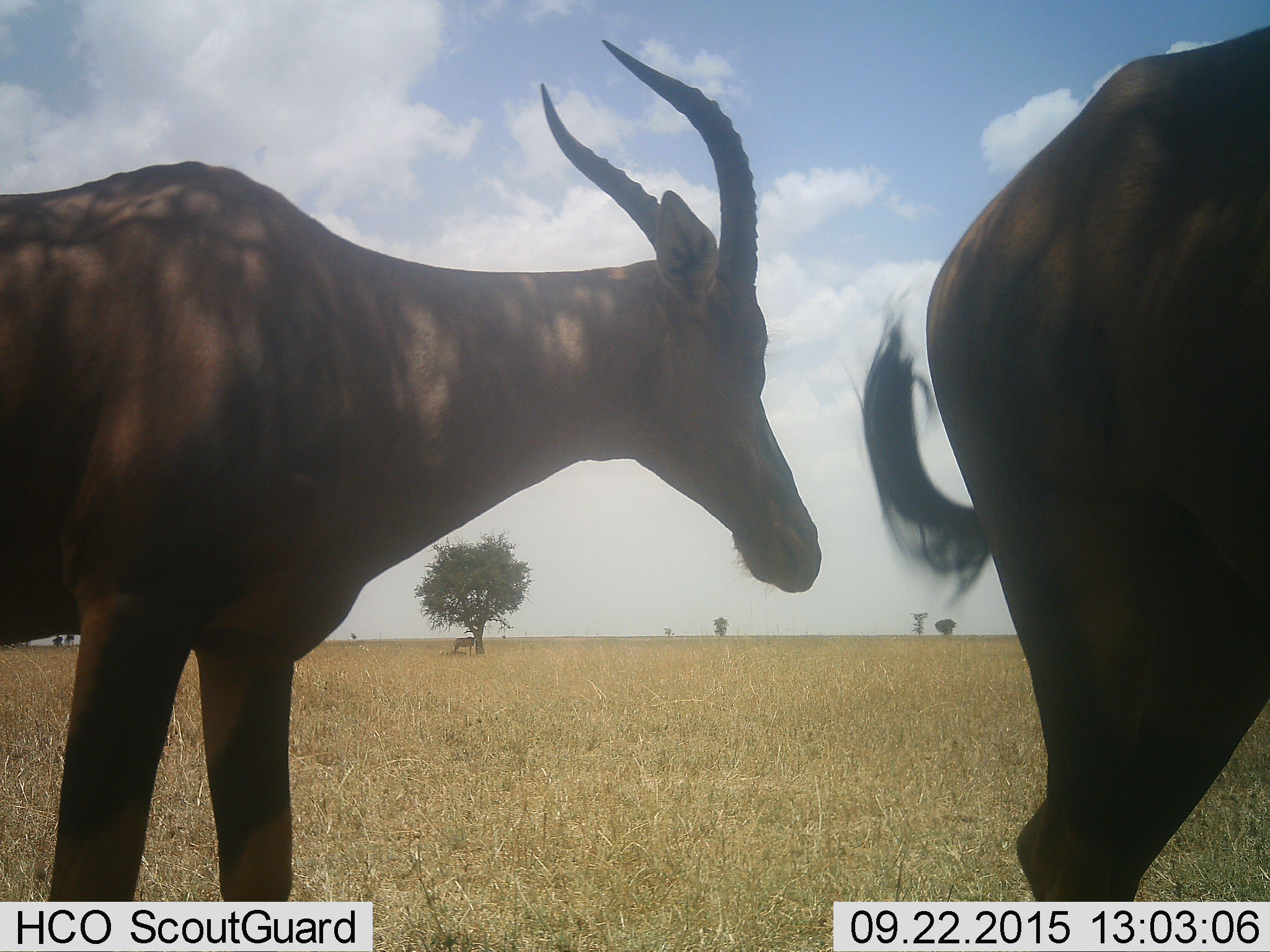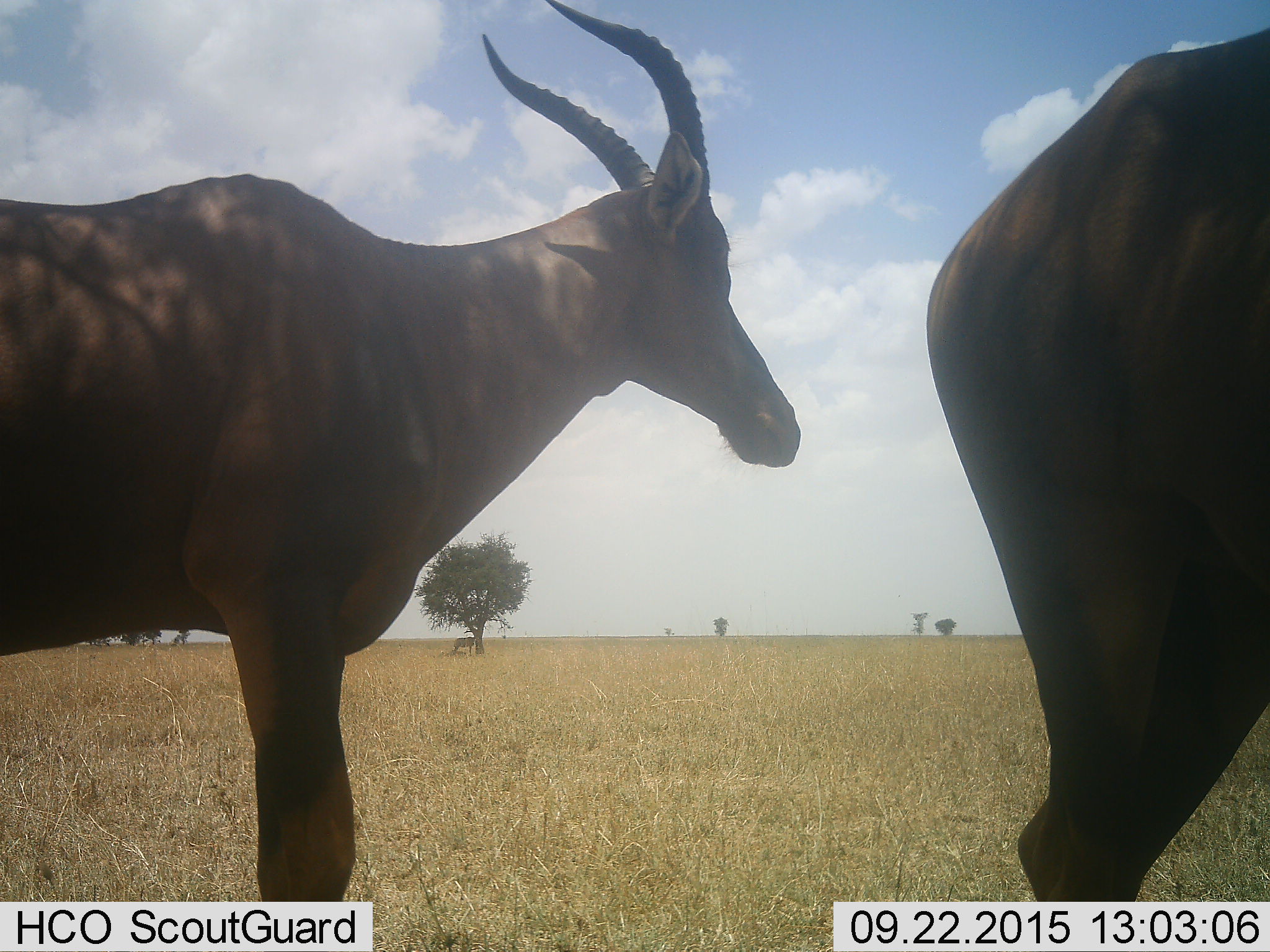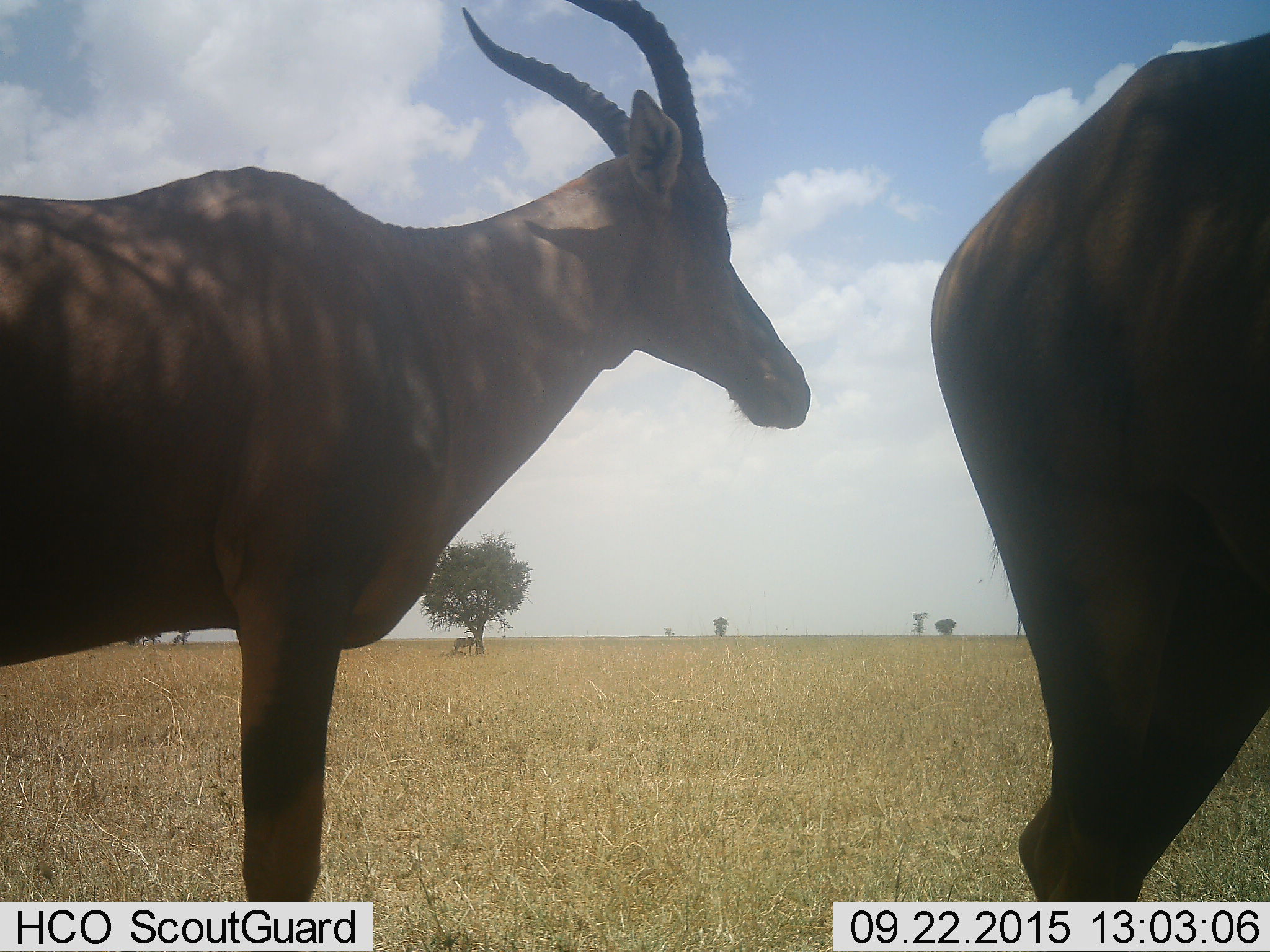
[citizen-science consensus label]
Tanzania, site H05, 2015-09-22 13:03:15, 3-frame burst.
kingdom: Animalia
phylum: Chordata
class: Mammalia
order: Artiodactyla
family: Bovidae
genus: Damaliscus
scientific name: Damaliscus lunatus jimela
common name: topi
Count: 2.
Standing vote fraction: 83%.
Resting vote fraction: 0%.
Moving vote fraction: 17%.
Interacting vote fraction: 0%.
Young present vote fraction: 0%.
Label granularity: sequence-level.